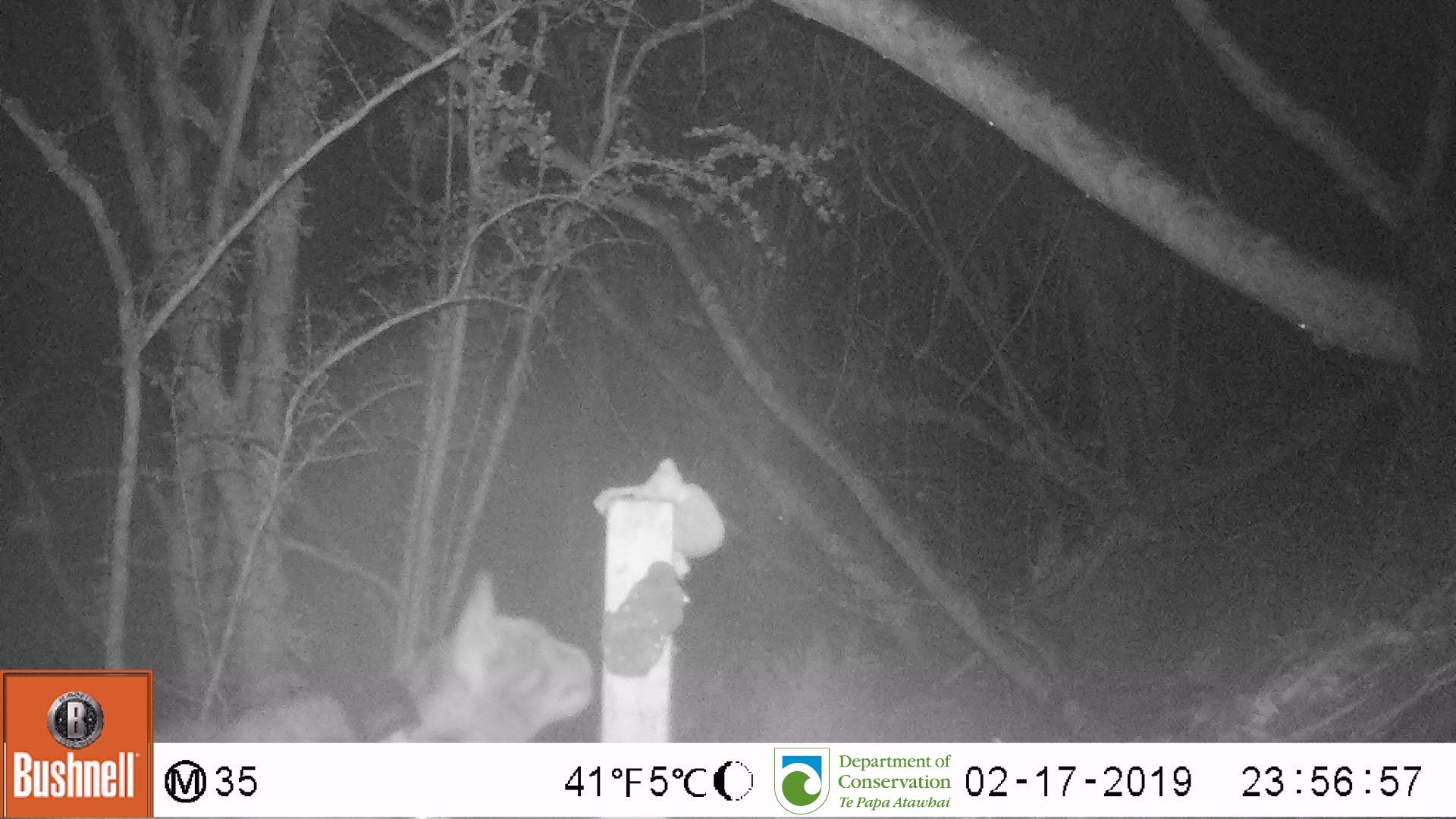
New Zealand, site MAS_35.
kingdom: Animalia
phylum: Chordata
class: Mammalia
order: Carnivora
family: Felidae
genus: Felis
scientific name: Felis catus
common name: domestic cat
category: cat